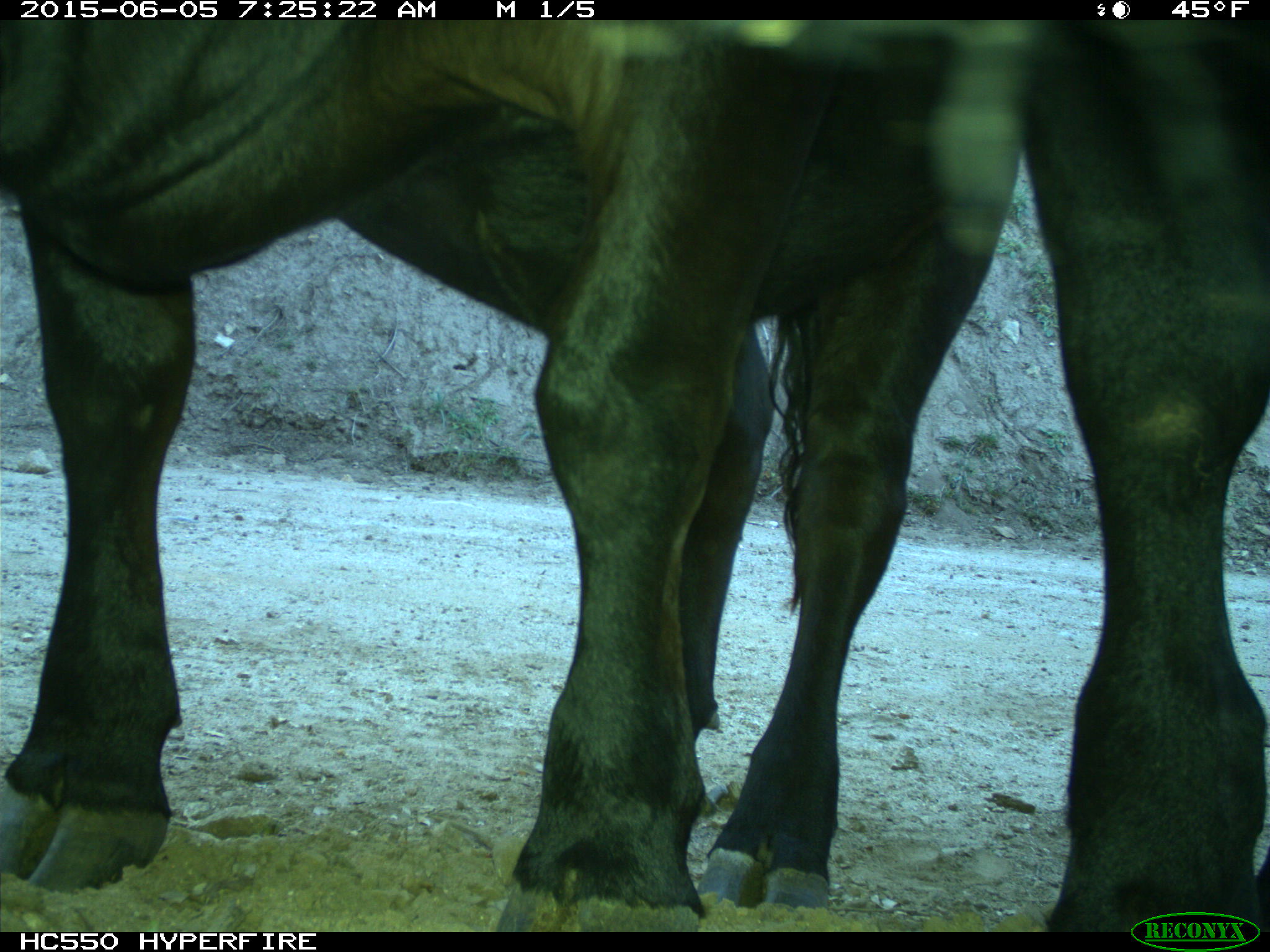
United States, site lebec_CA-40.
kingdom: Animalia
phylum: Chordata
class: Mammalia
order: Artiodactyla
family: Bovidae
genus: Bos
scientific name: Bos taurus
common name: domestic cow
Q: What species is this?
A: Bos taurus (domestic cow).